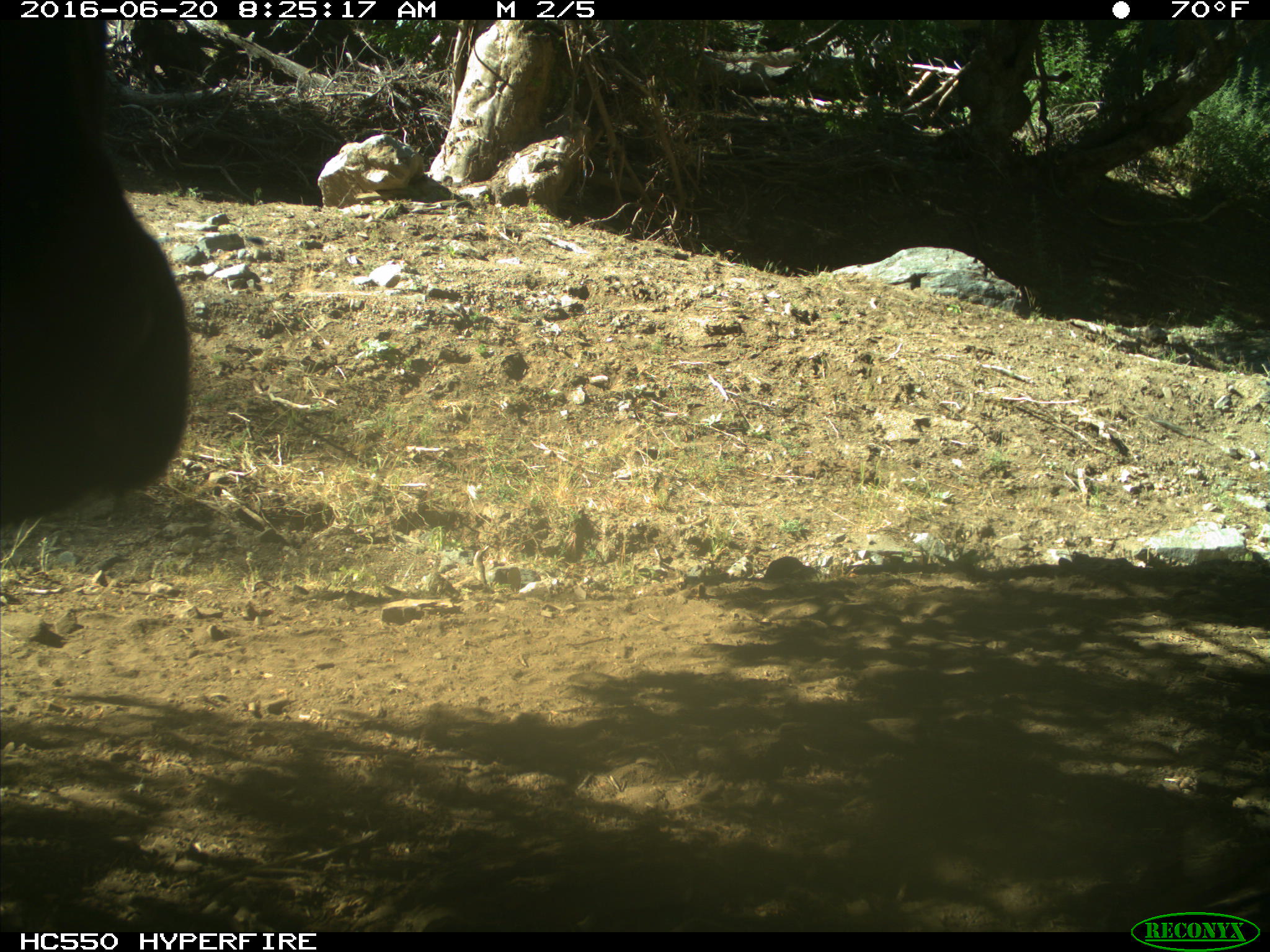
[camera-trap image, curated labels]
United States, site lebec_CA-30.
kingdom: Animalia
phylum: Chordata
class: Mammalia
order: Artiodactyla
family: Bovidae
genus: Bos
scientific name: Bos taurus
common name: domestic cow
Bos taurus (domestic cow).